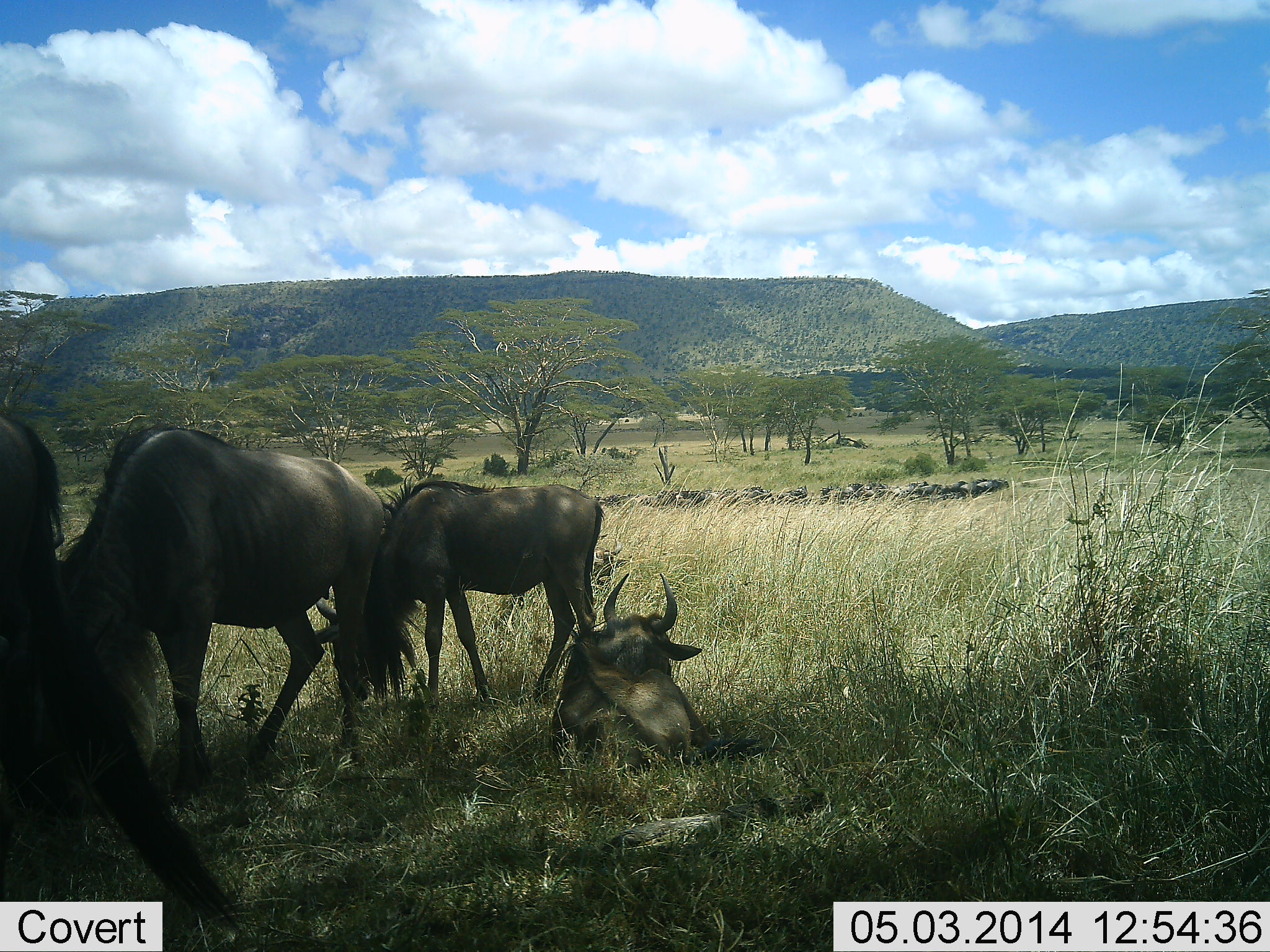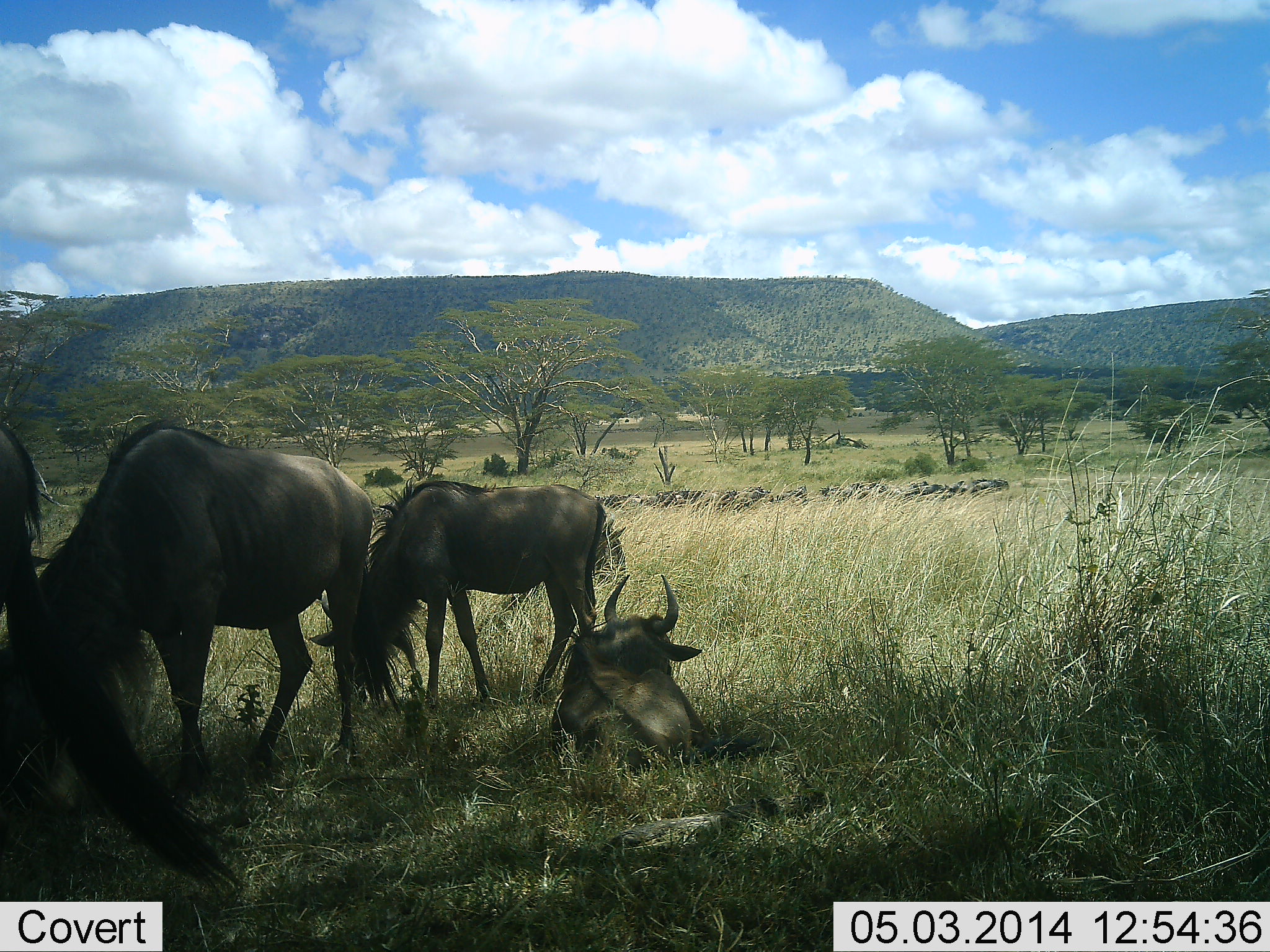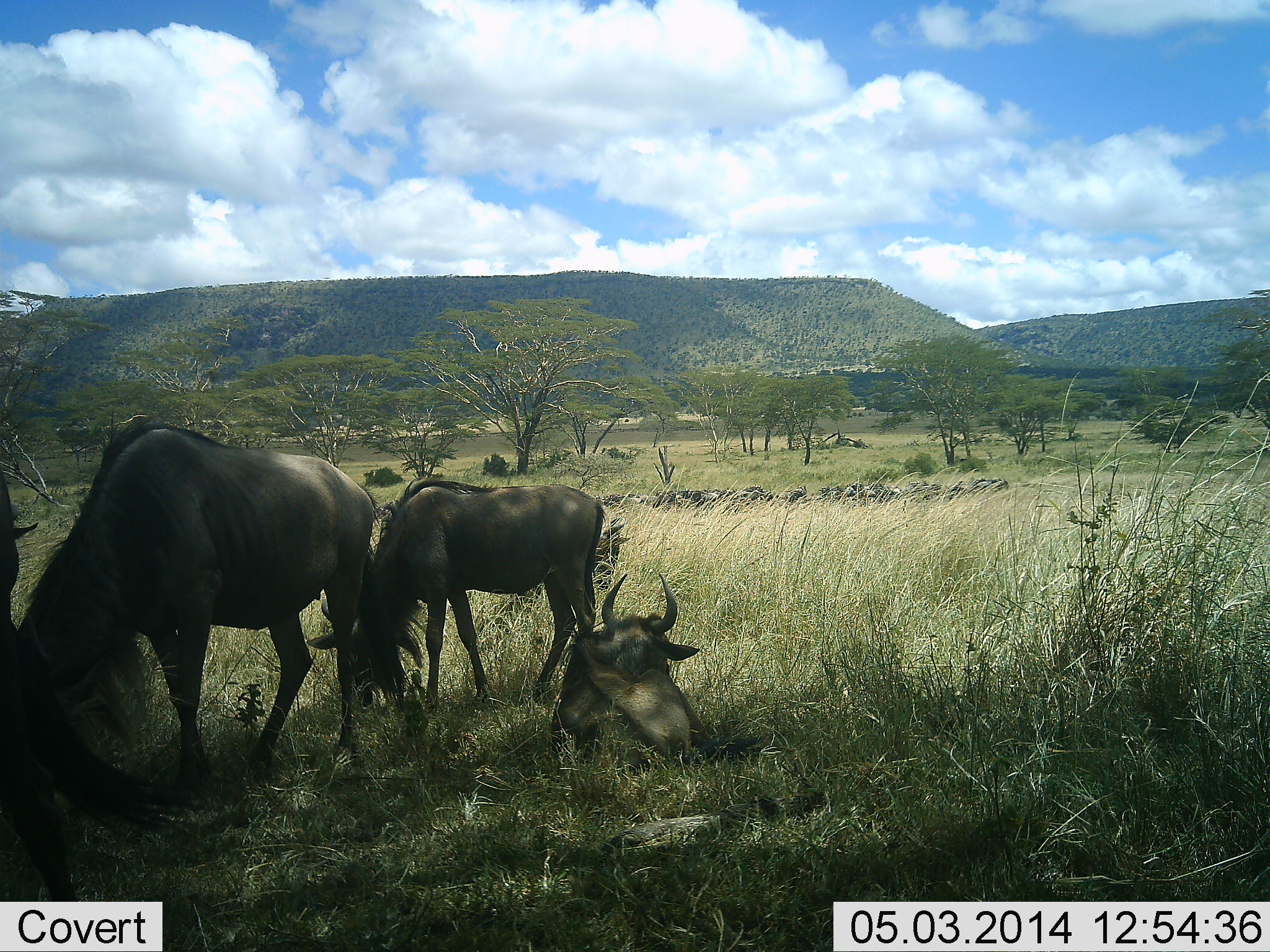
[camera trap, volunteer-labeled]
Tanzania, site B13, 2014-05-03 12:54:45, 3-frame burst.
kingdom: Animalia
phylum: Chordata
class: Mammalia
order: Artiodactyla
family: Bovidae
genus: Connochaetes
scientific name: Connochaetes taurinus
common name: blue wildebeest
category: wildebeest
Wildebeest (blue wildebeest) (Connochaetes taurinus), count 4. Behavior (volunteer vote fractions): standing 20%, resting 90%, moving 0%, interacting 0%. Young present (vote fraction): 0%. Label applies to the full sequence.